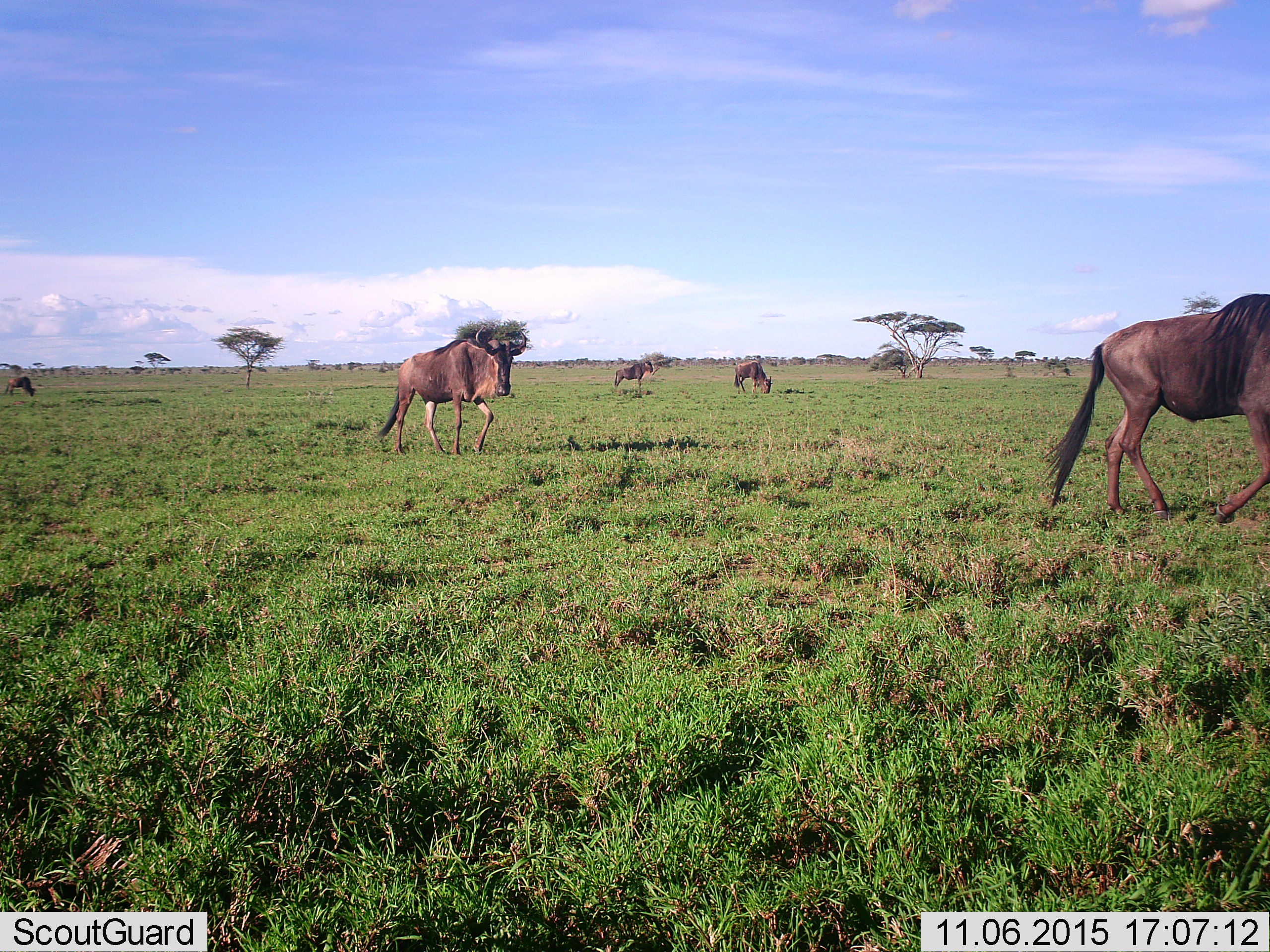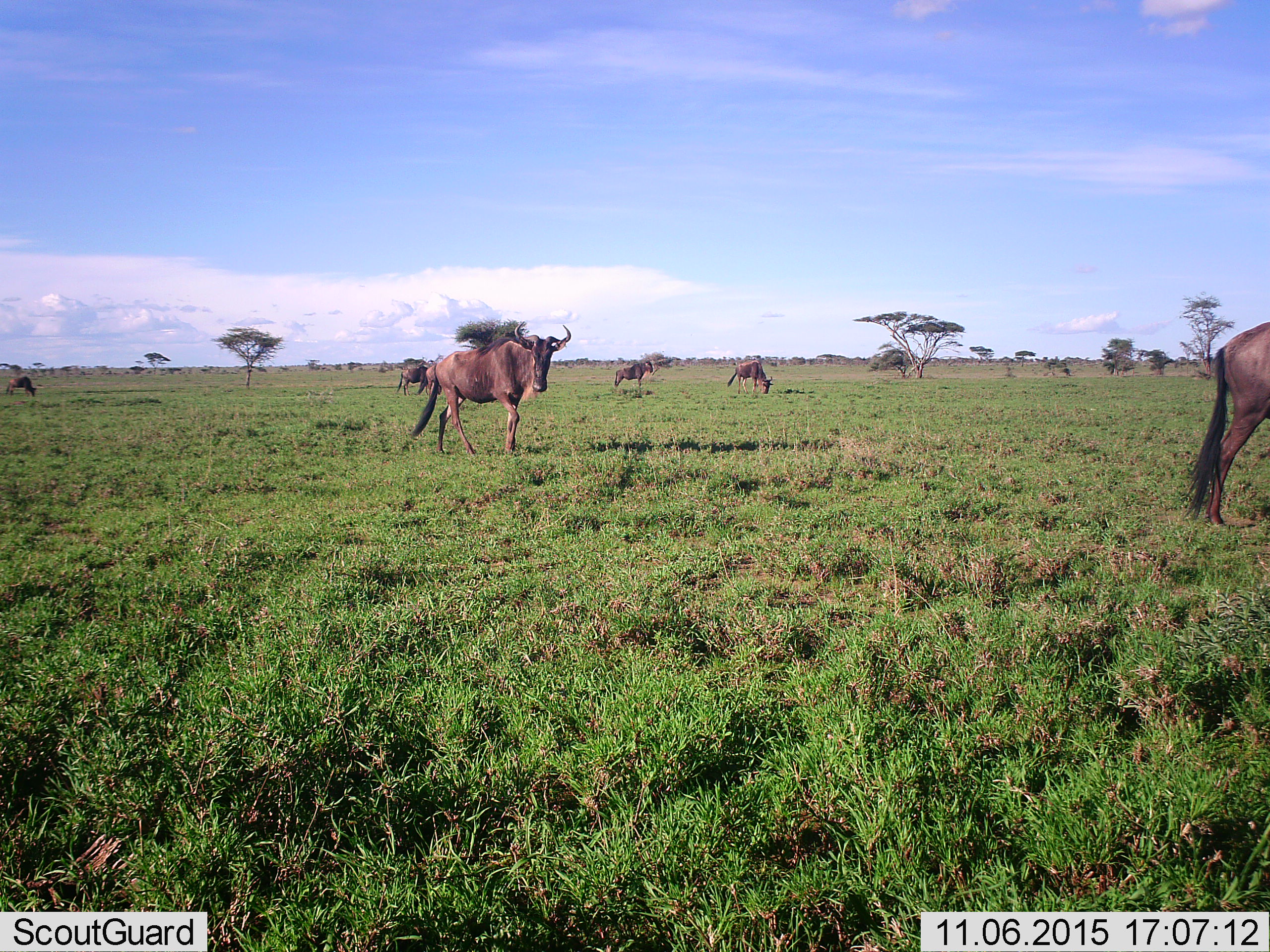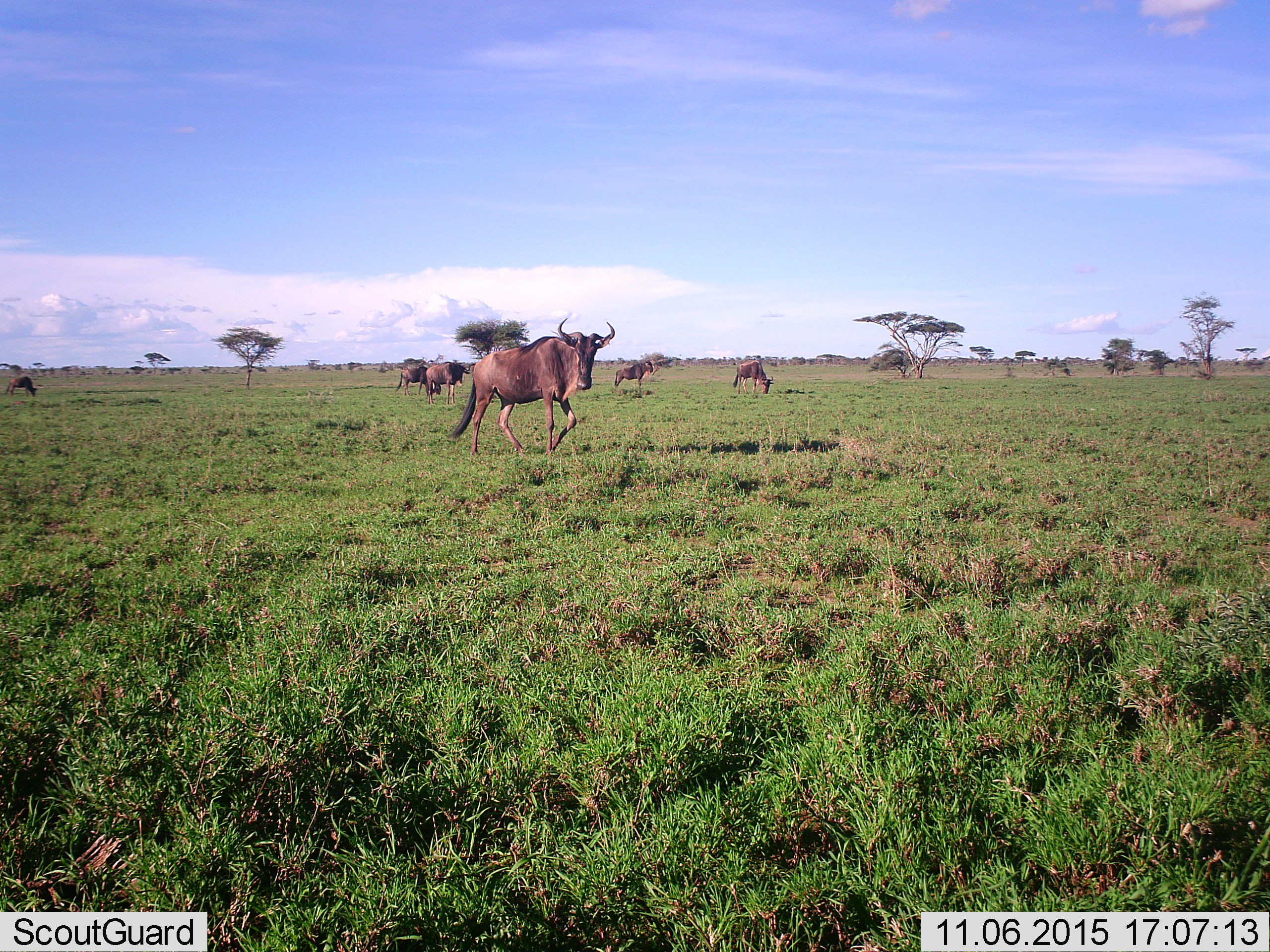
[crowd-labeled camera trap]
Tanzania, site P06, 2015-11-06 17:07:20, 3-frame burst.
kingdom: Animalia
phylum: Chordata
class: Mammalia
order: Artiodactyla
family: Bovidae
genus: Connochaetes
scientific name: Connochaetes taurinus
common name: blue wildebeest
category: wildebeest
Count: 7.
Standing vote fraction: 62%.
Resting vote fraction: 0%.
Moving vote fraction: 88%.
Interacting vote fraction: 0%.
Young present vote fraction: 0%.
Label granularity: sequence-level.